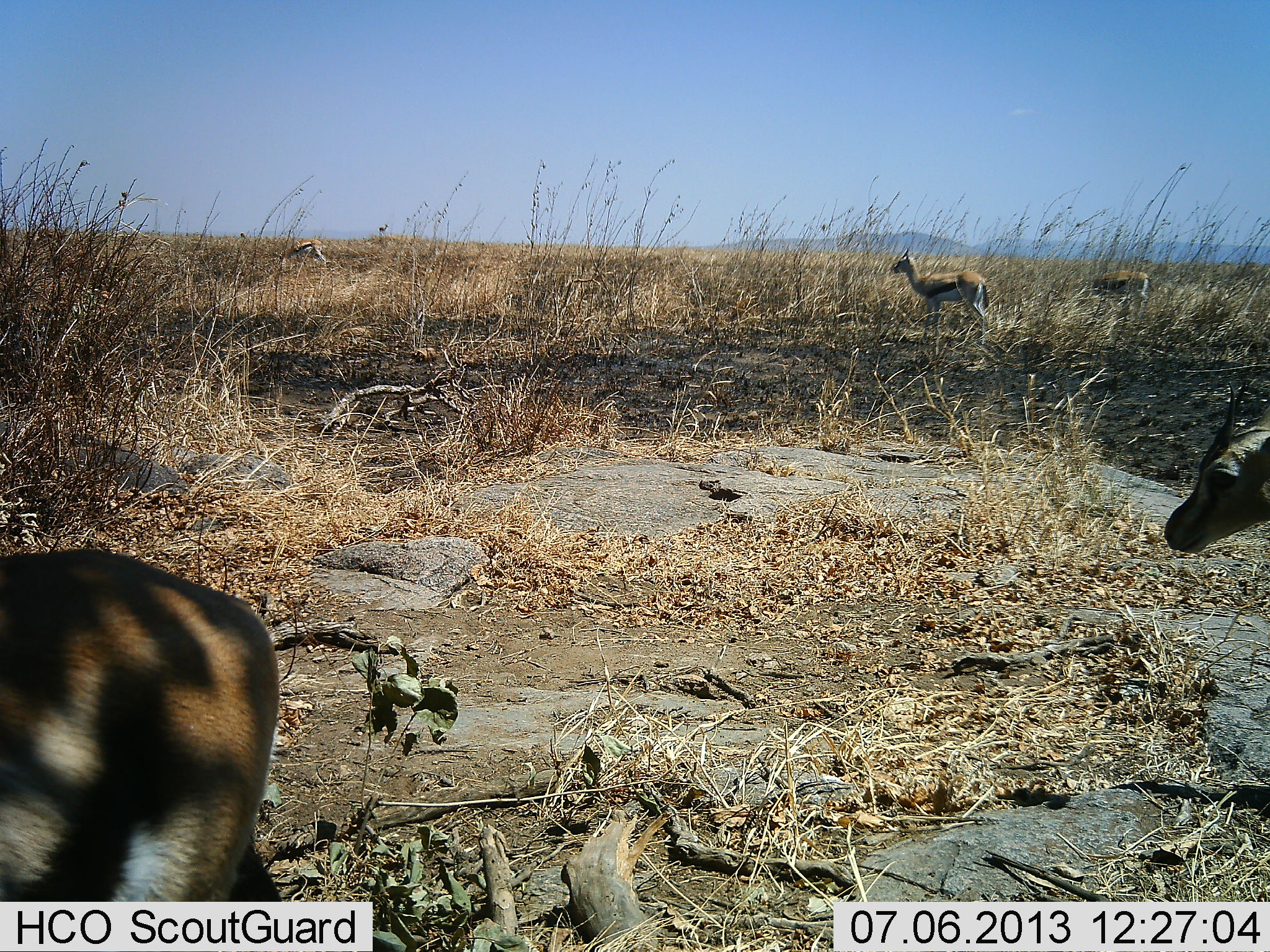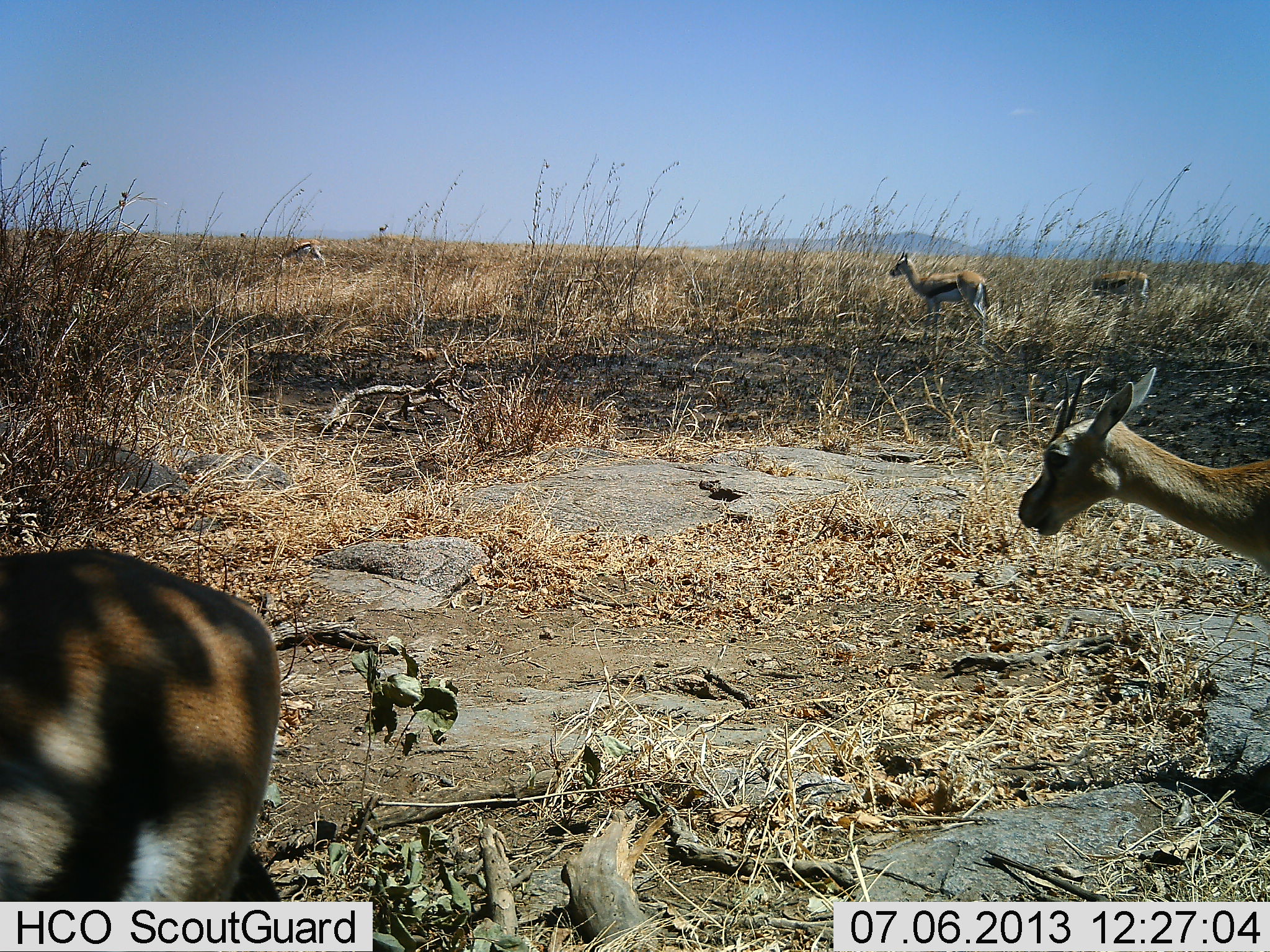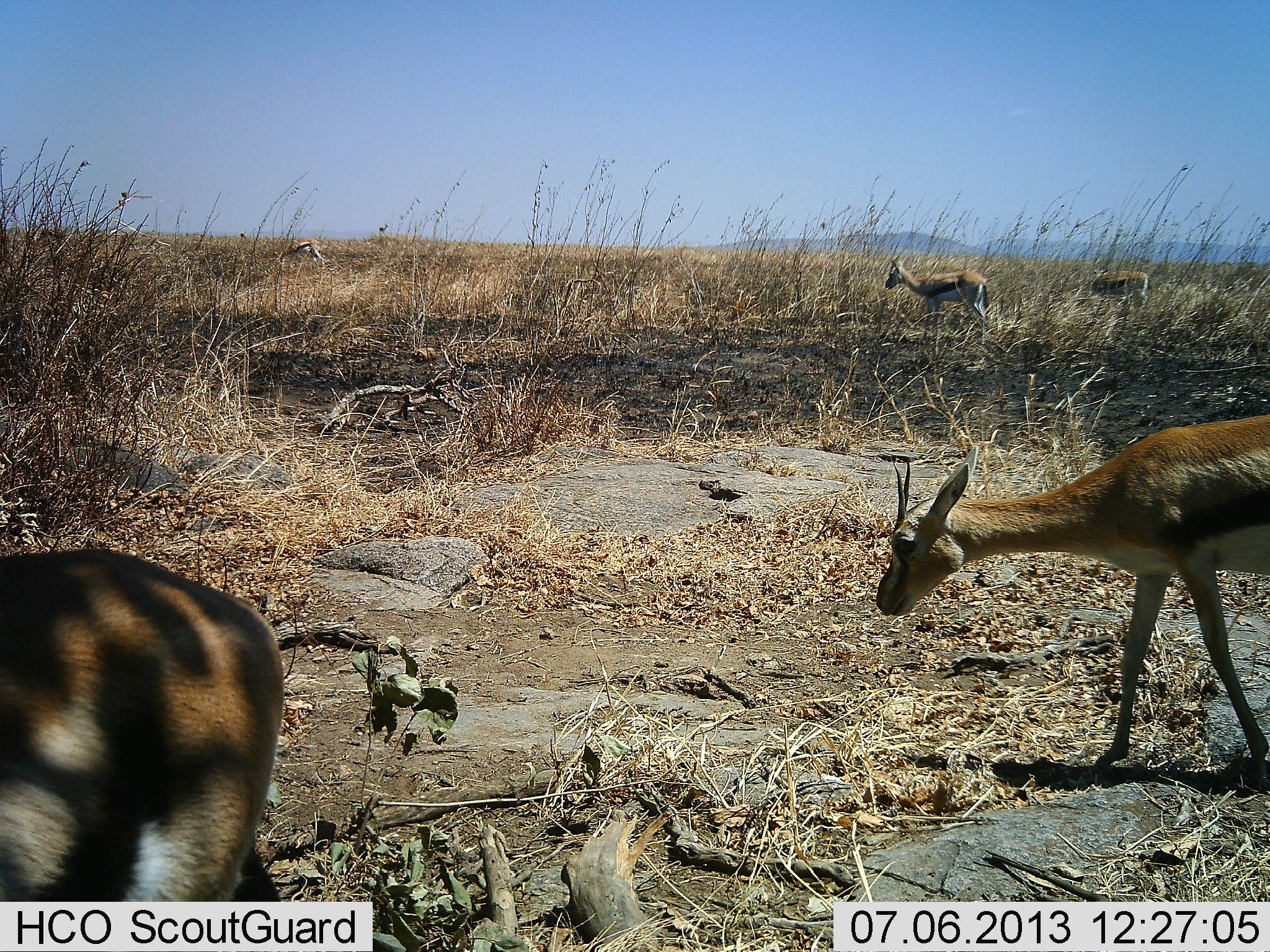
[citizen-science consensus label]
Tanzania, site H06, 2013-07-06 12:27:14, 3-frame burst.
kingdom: Animalia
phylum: Chordata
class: Mammalia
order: Artiodactyla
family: Bovidae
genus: Eudorcas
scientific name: Eudorcas thomsonii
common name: thomson's gazelle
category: gazellethomsons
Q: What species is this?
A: Gazellethomsons (thomson's gazelle) (Eudorcas thomsonii).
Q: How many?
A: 5.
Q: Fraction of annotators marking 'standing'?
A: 100%.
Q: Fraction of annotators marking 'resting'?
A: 0%.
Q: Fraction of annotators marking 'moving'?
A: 60%.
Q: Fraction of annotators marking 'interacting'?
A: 0%.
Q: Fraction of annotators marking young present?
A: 0%.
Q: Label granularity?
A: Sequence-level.